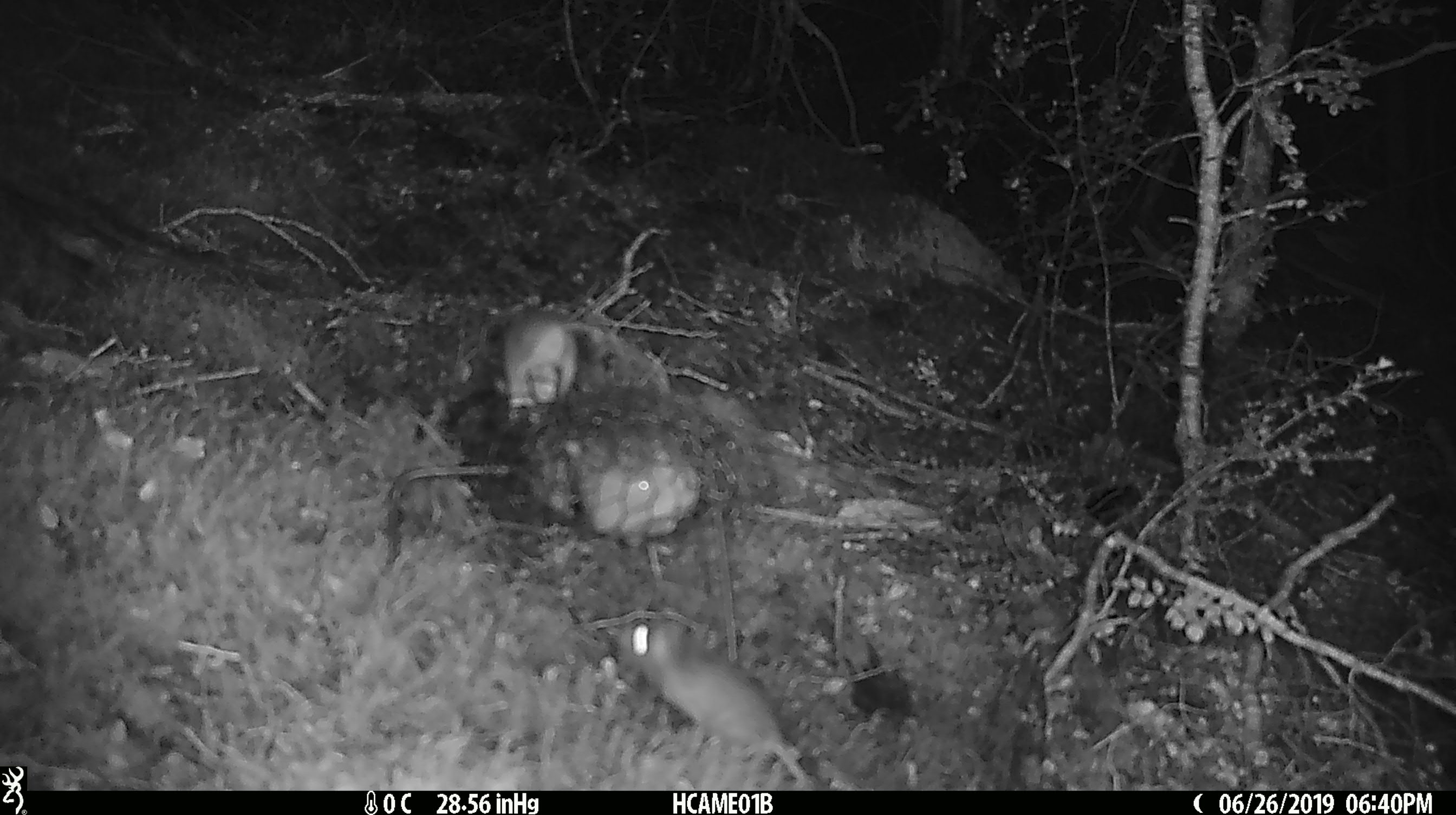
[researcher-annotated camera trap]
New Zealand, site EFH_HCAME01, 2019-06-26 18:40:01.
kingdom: Animalia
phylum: Chordata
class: Mammalia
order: Rodentia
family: Muridae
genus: Mus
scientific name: Mus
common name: mouse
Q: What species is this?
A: Mouse (Mus).